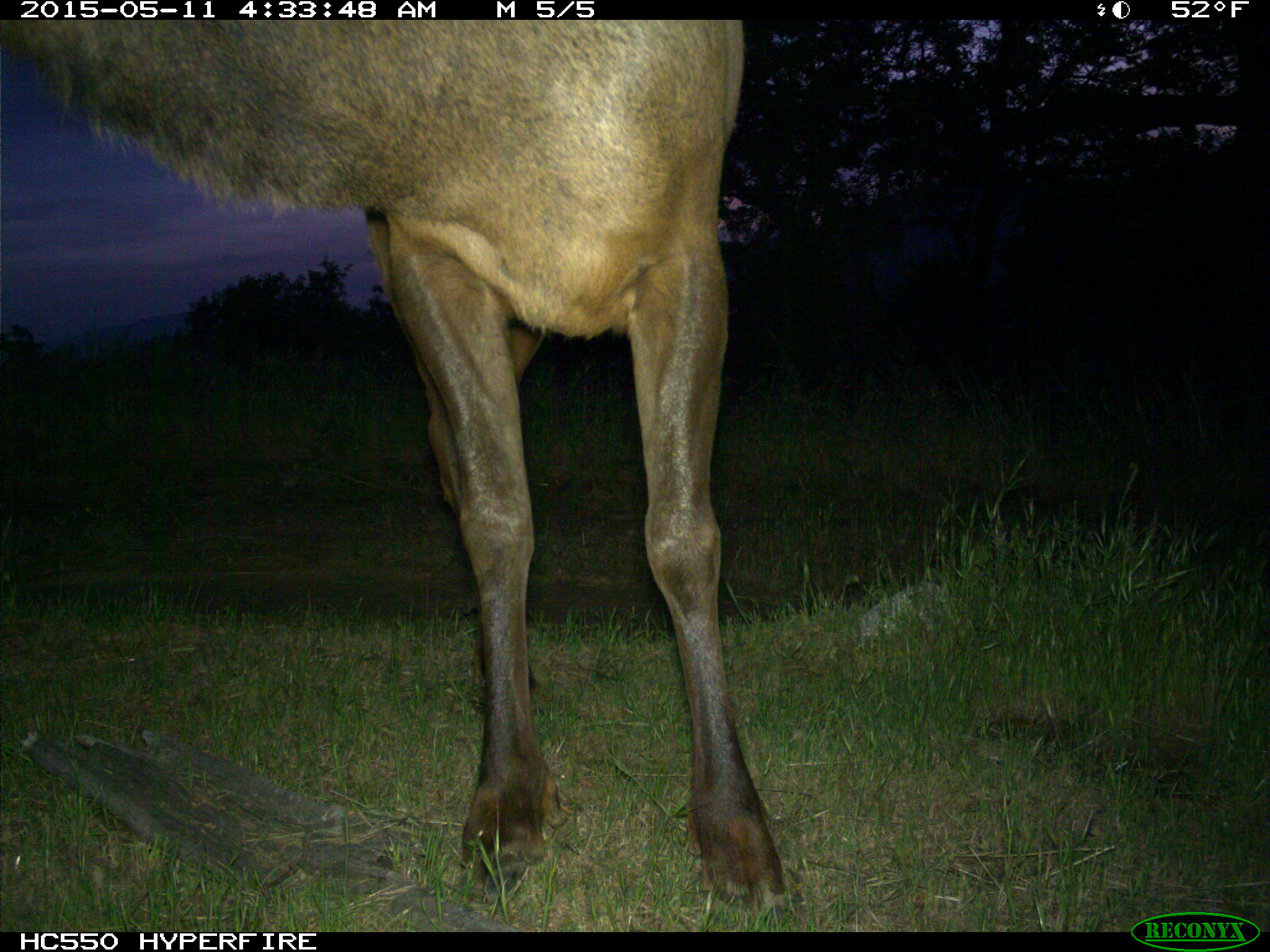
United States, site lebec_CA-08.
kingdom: Animalia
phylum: Chordata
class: Mammalia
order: Artiodactyla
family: Cervidae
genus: Cervus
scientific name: Cervus canadensis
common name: elk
Cervus canadensis (elk).